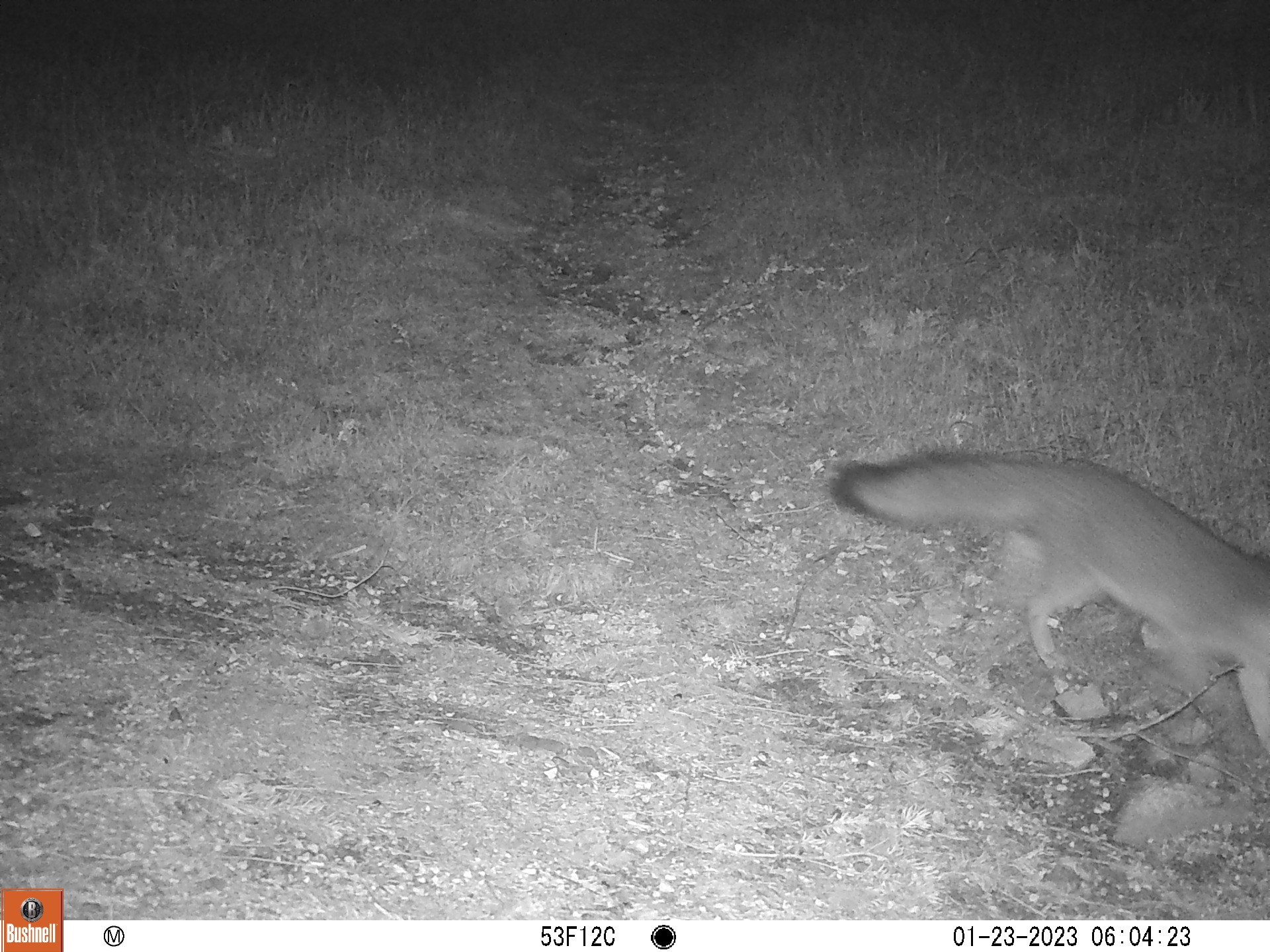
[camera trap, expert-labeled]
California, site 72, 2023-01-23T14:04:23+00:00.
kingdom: Animalia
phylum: Chordata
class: Mammalia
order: Carnivora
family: Canidae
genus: Urocyon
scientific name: Urocyon cinereoargenteus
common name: gray fox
Gray fox (Urocyon cinereoargenteus).